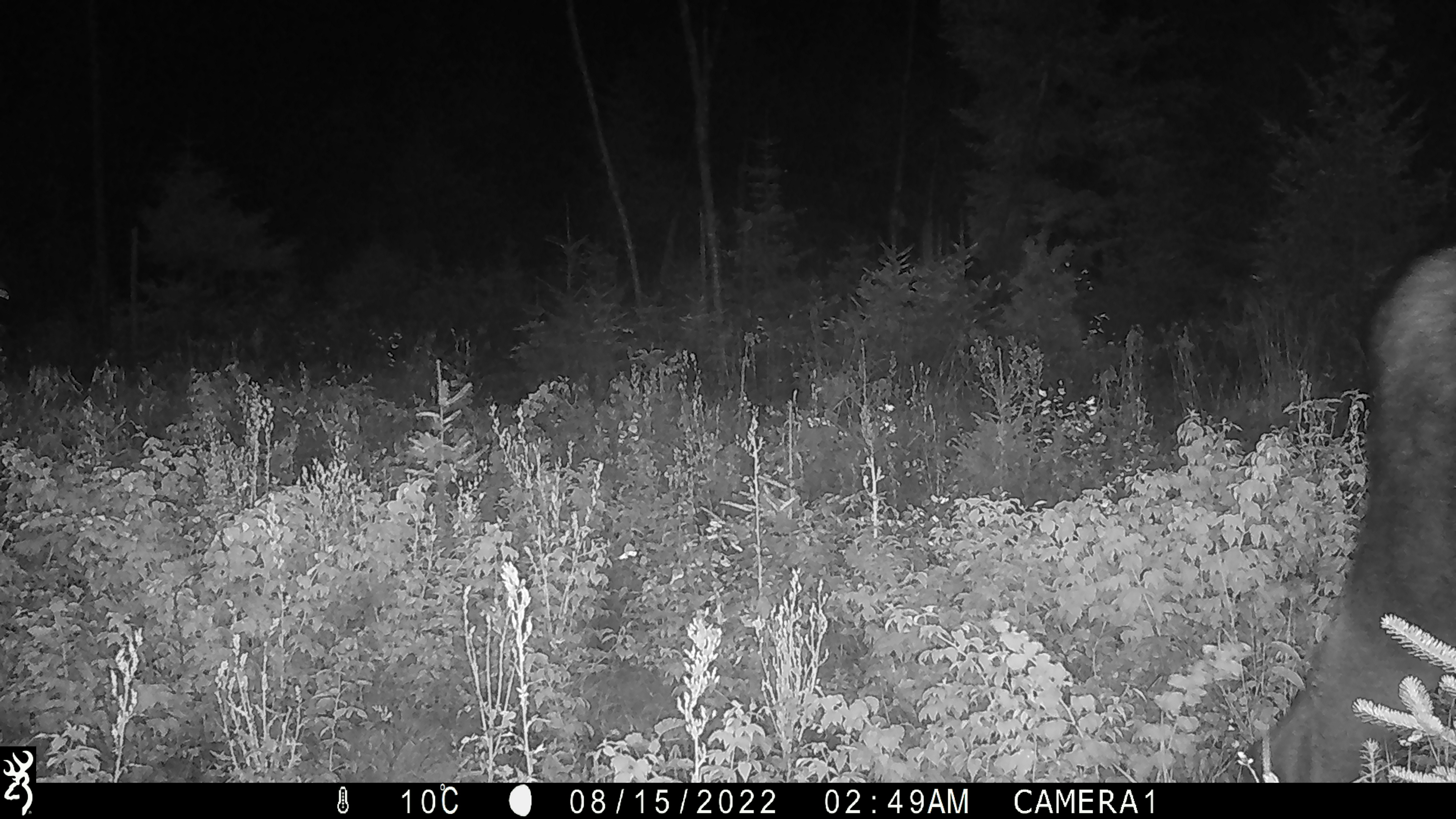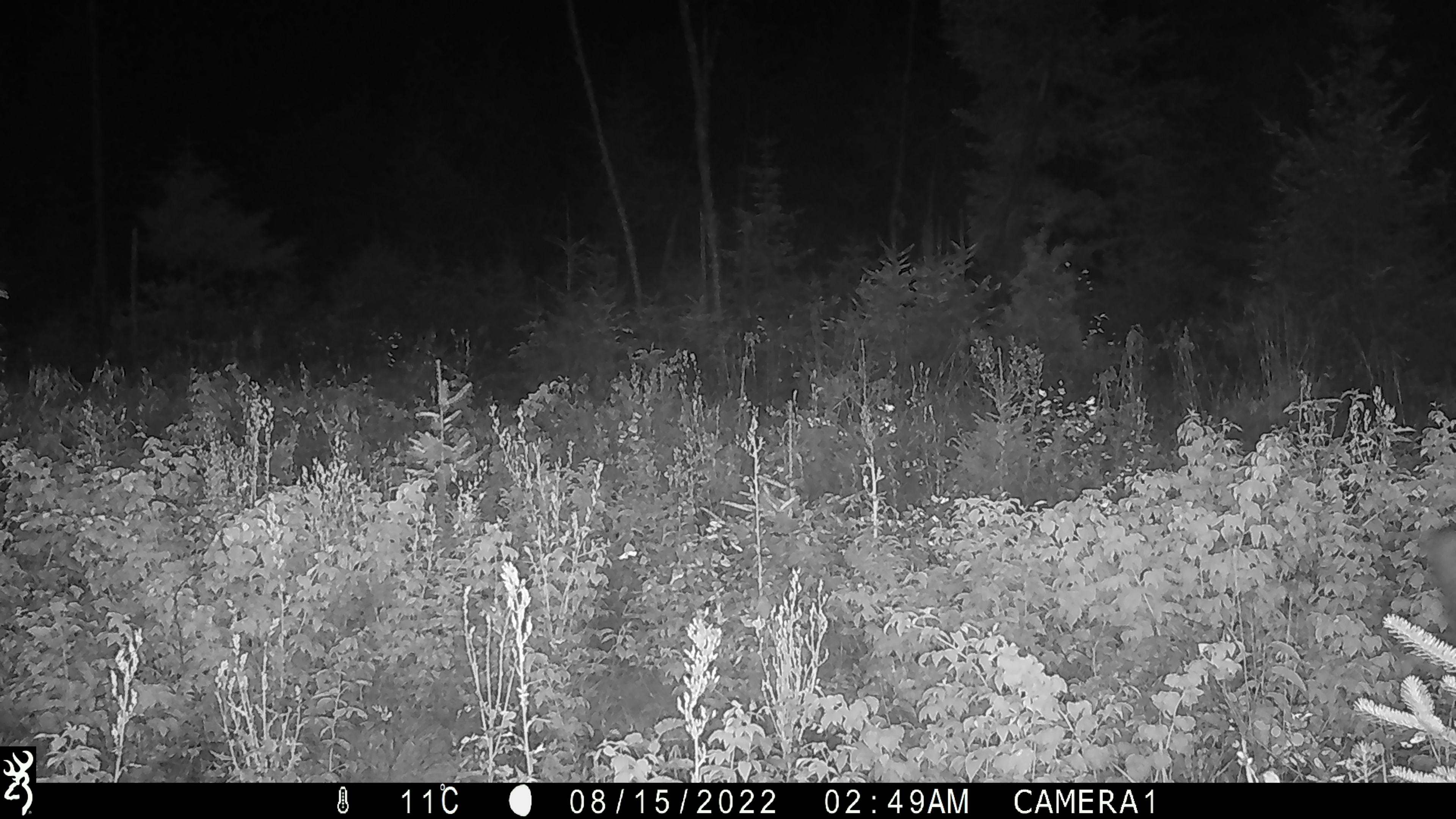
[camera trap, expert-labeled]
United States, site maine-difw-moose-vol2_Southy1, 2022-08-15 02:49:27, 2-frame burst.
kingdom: Animalia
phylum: Chordata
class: Mammalia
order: Artiodactyla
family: Cervidae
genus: Alces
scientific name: Alces alces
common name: moose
Moose (Alces alces).